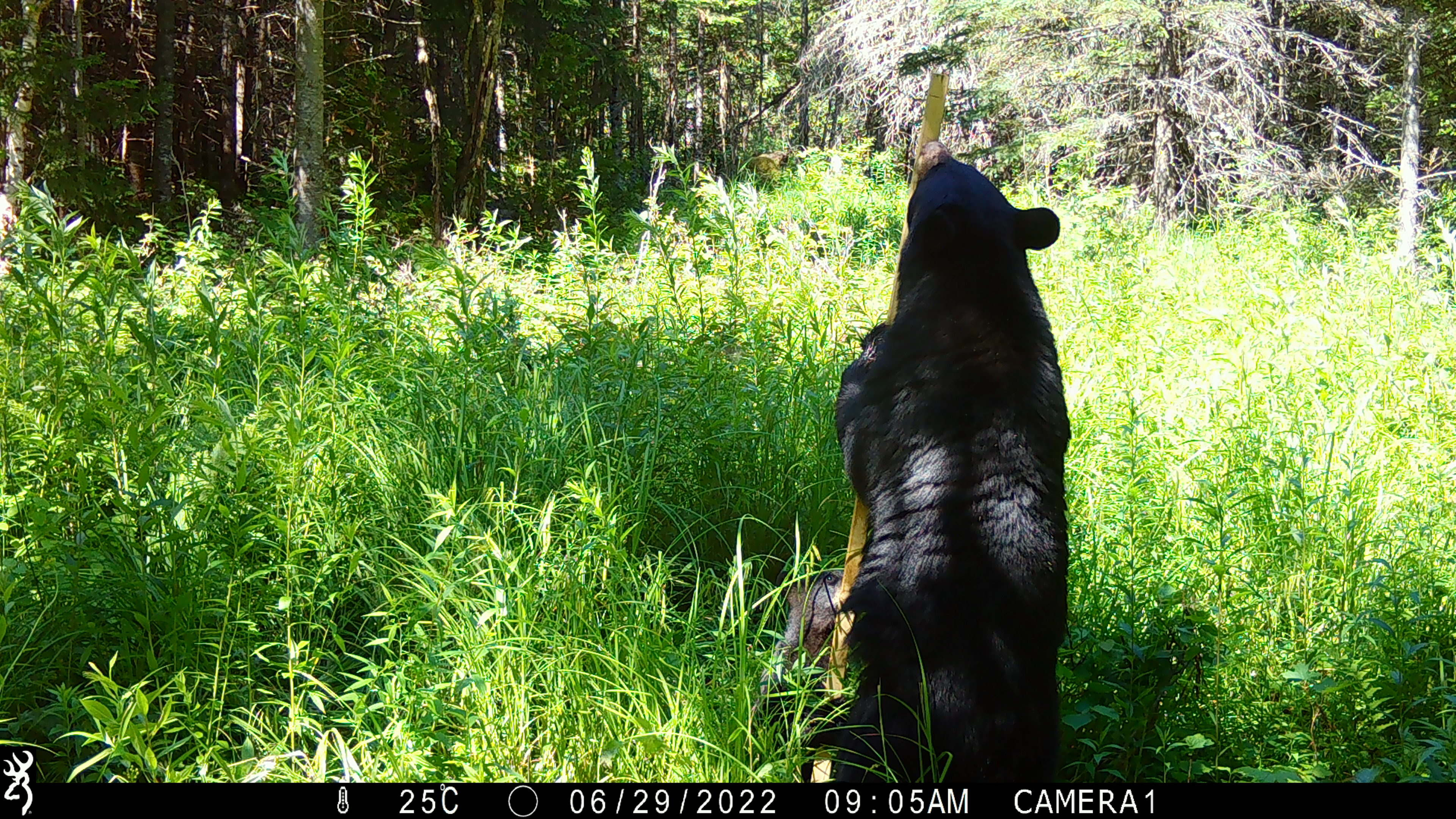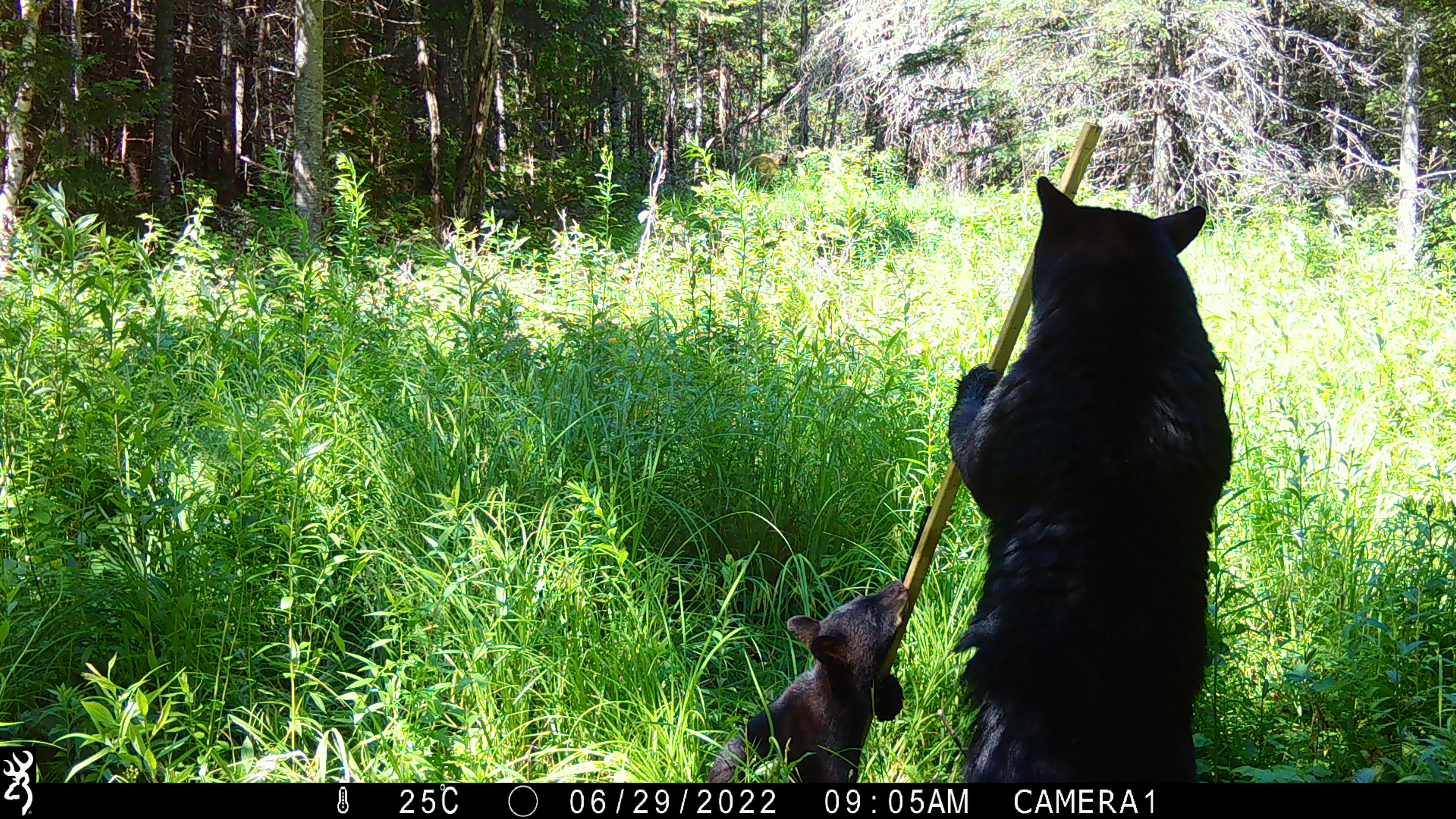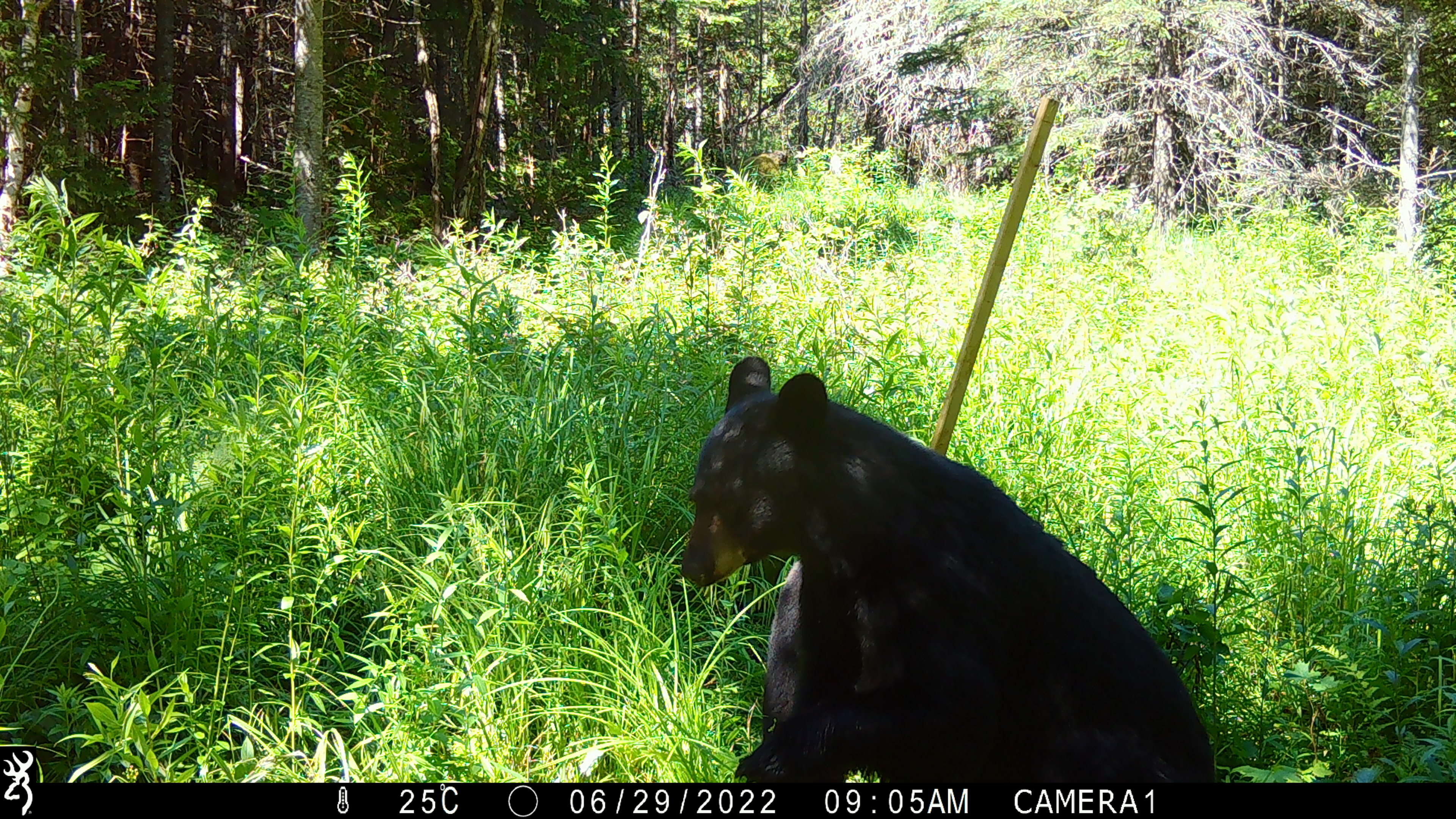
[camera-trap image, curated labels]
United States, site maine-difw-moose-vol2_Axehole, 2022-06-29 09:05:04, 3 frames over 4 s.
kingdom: Animalia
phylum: Chordata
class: Mammalia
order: Carnivora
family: Ursidae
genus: Ursus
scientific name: Ursus americanus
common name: black bear